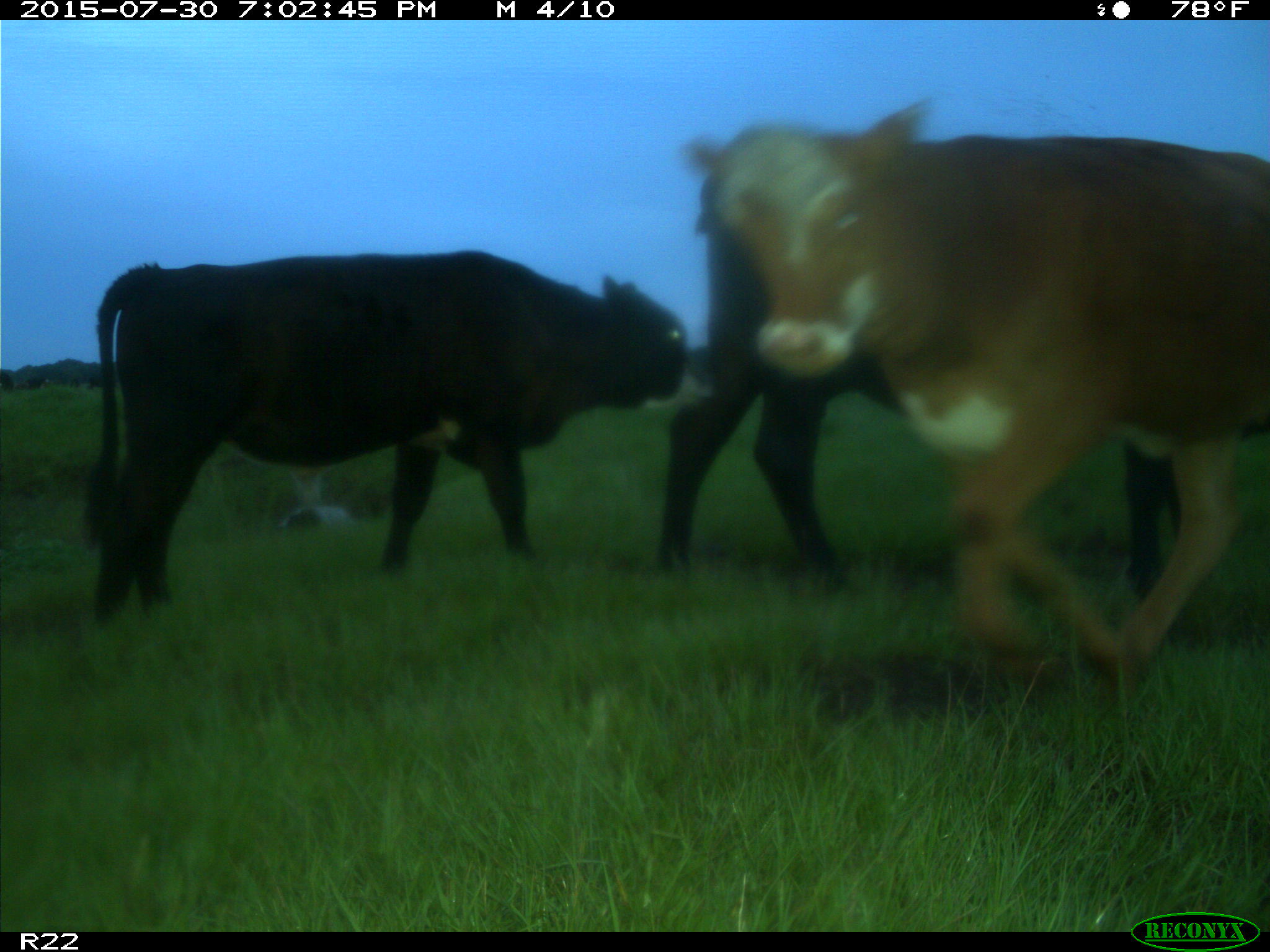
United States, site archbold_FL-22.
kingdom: Animalia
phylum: Chordata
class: Mammalia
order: Artiodactyla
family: Bovidae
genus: Bos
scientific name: Bos taurus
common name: domestic cow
Bos taurus (domestic cow).